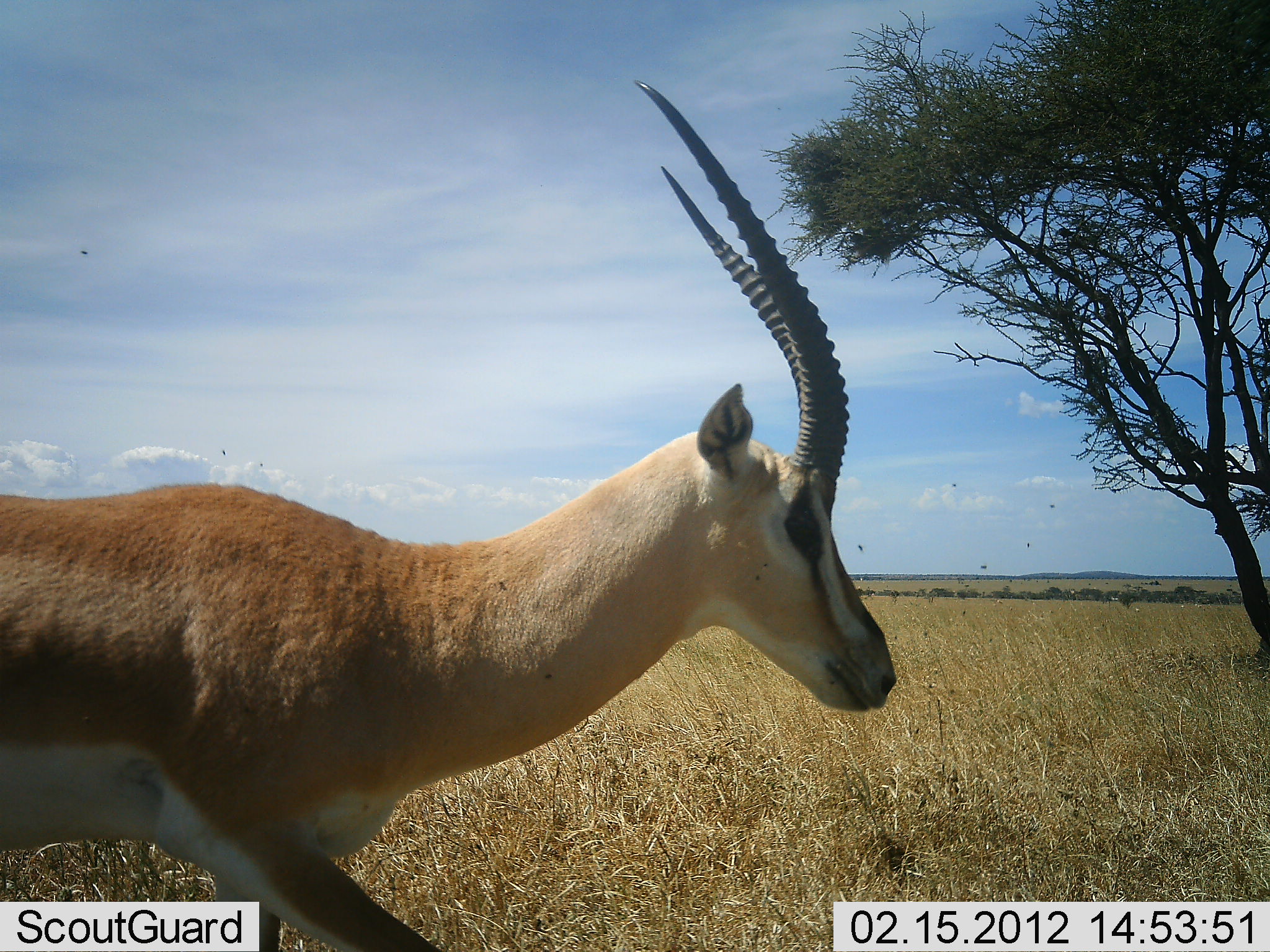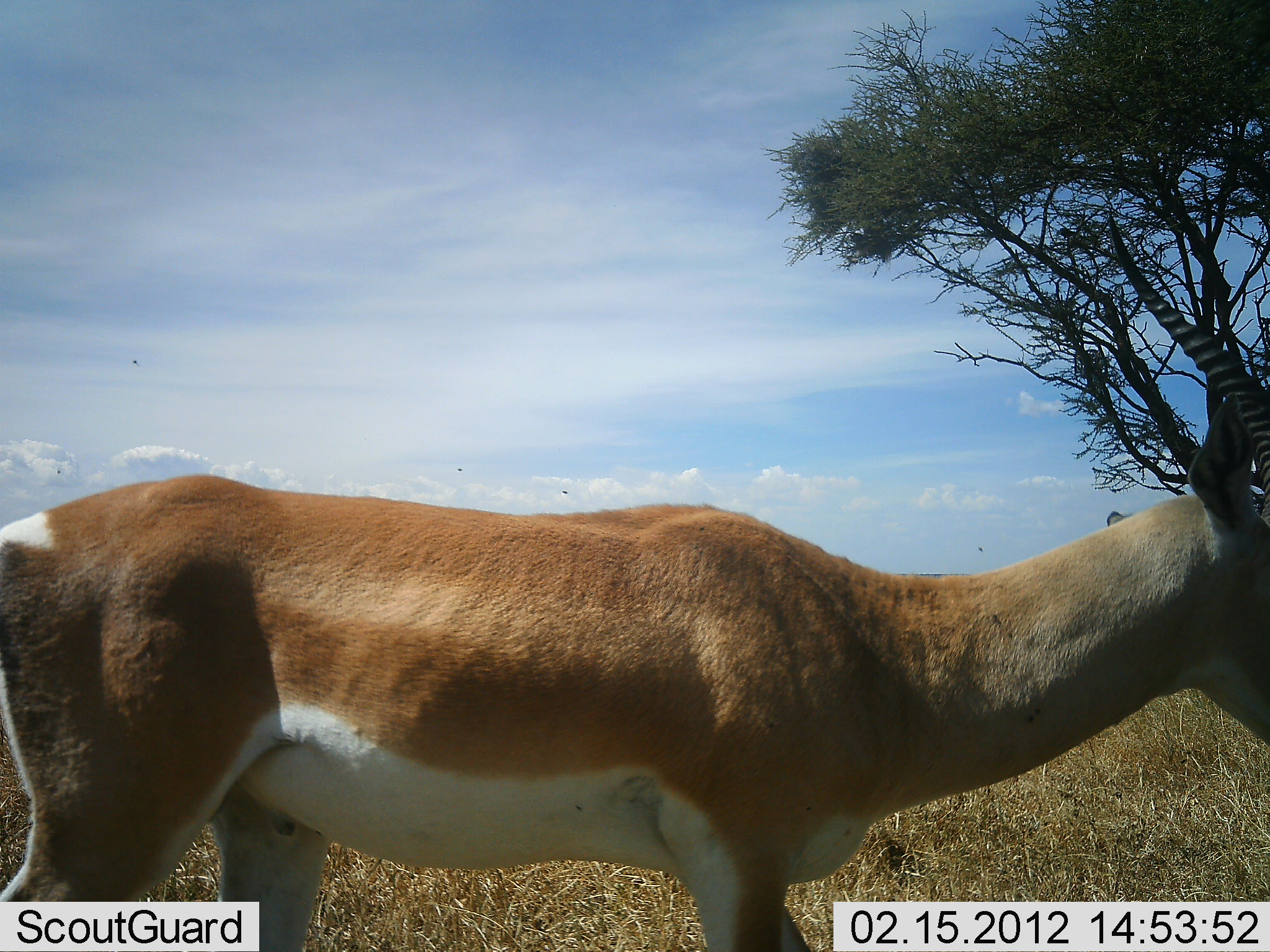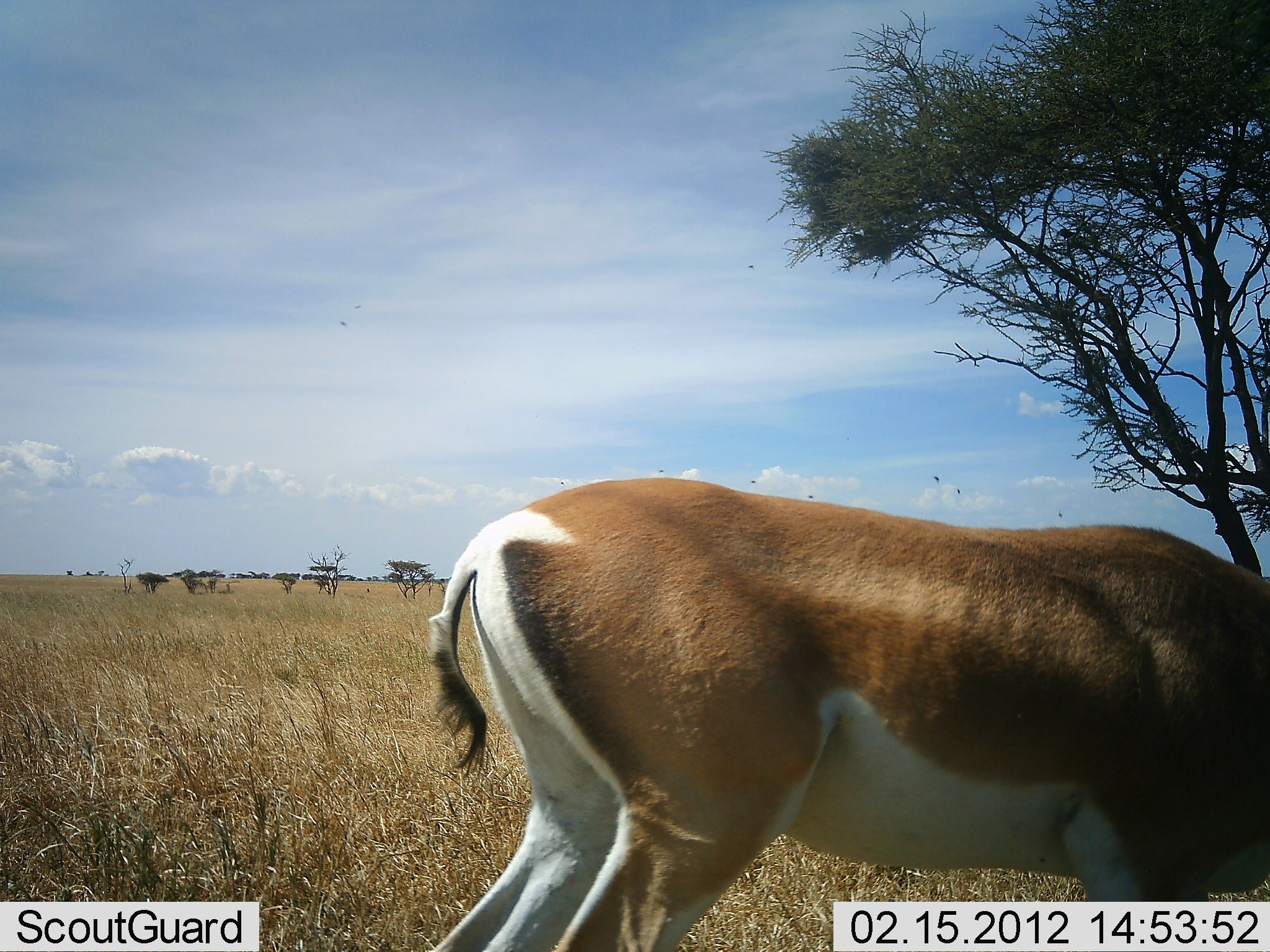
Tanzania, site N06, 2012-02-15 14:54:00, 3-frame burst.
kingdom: Animalia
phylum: Chordata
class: Mammalia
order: Artiodactyla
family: Bovidae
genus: Nanger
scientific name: Nanger granti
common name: grant's gazelle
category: gazellegrants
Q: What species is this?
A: Gazellegrants (grant's gazelle) (Nanger granti).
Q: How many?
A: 1.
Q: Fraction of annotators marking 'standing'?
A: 11%.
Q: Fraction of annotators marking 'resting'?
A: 0%.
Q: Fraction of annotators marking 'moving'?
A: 89%.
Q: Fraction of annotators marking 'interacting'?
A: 0%.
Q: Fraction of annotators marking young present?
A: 0%.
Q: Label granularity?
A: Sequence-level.